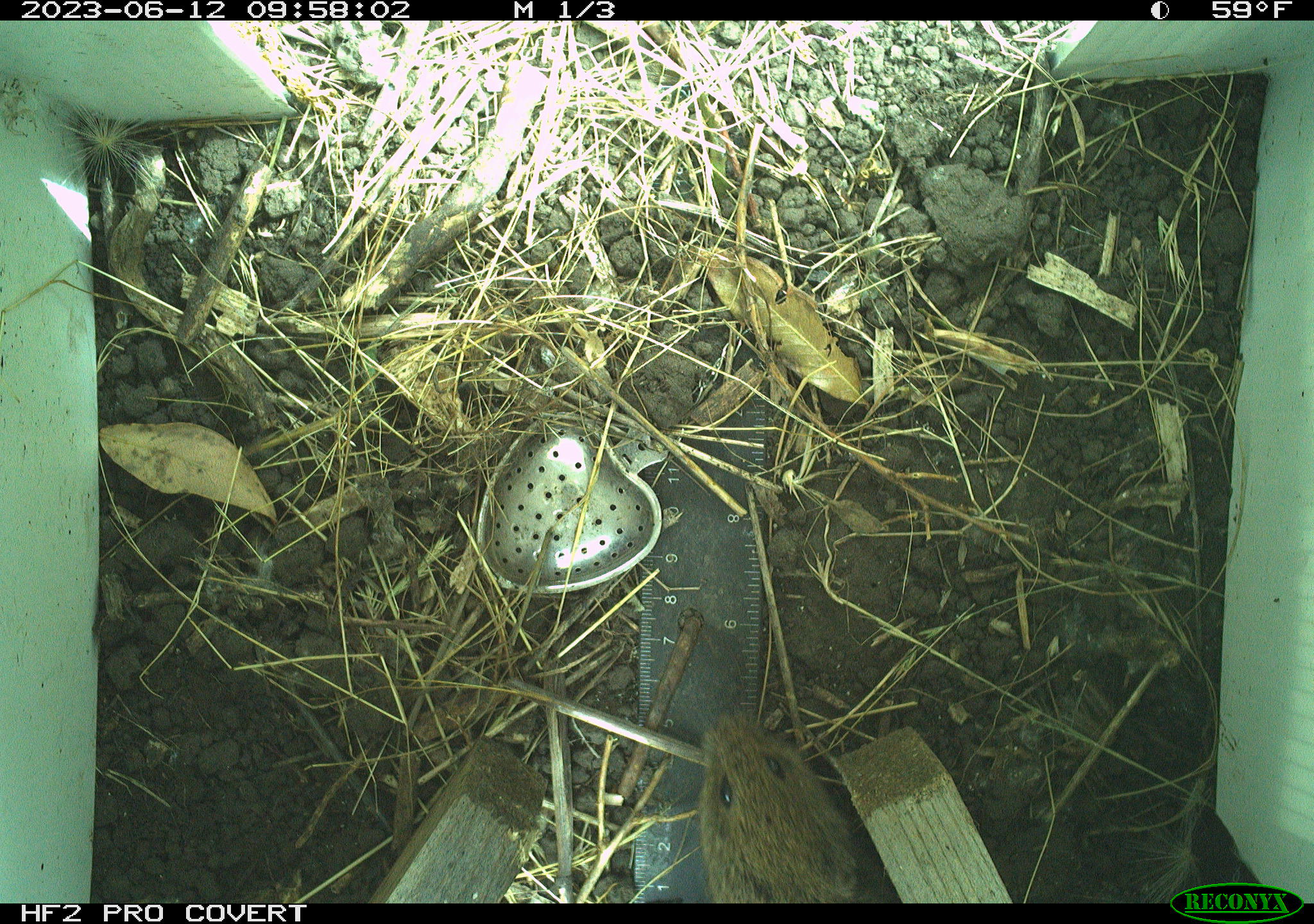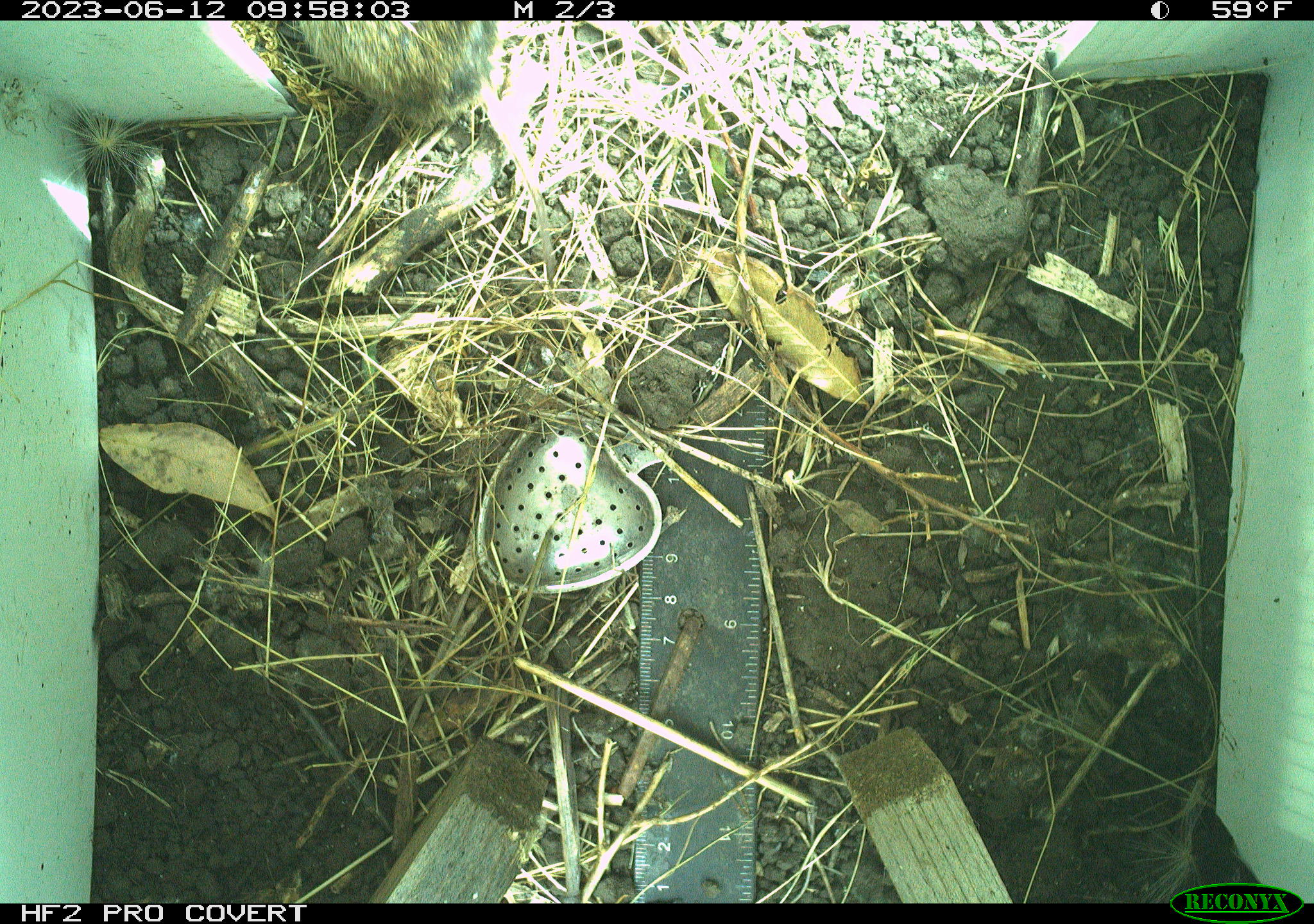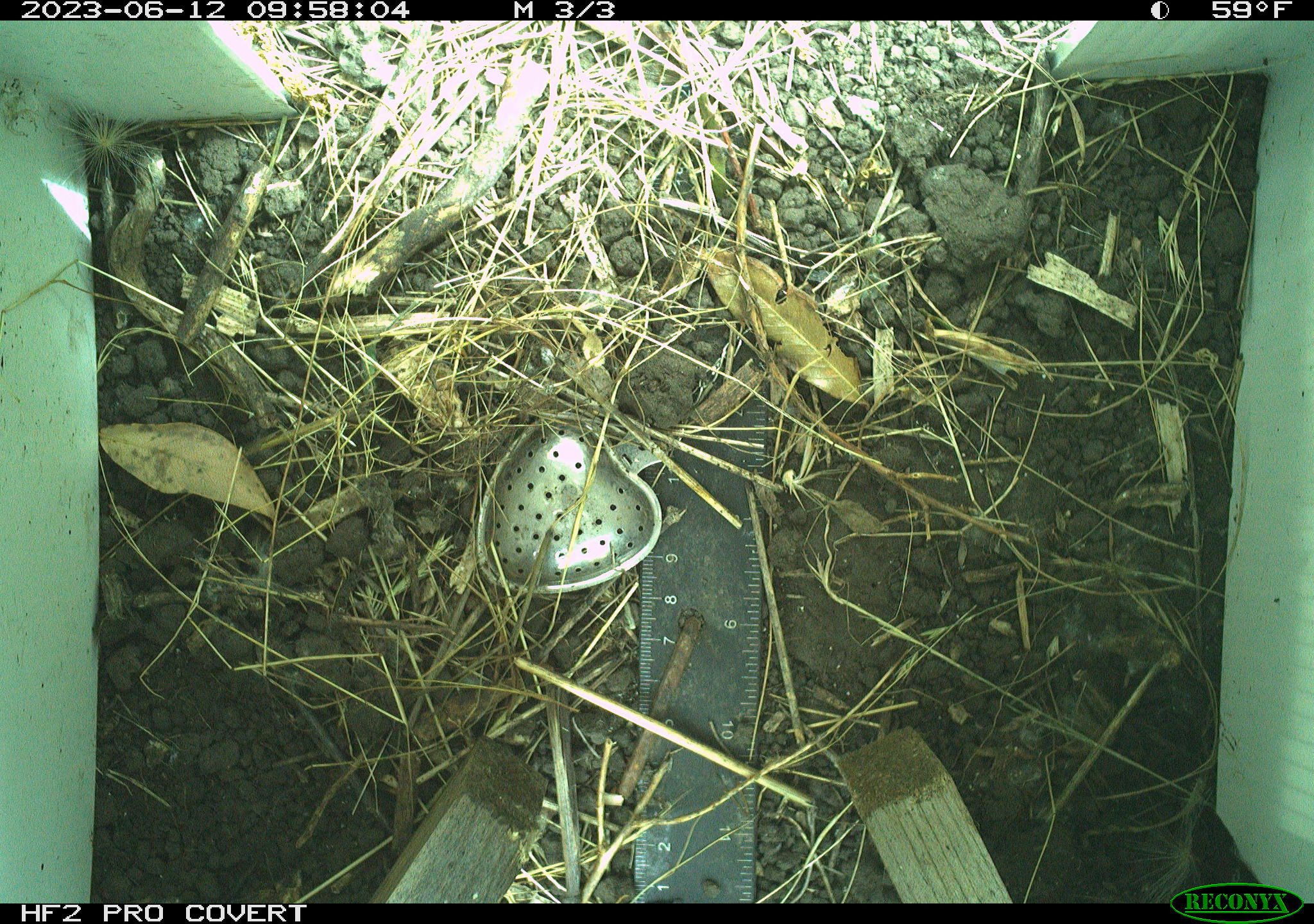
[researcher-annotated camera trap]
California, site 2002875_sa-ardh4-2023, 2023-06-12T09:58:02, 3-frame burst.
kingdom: Animalia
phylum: Chordata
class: Mammalia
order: Rodentia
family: Cricetidae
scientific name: Arvicolinae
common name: voles, lemmings, and muskrats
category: arvicolinae subfamily